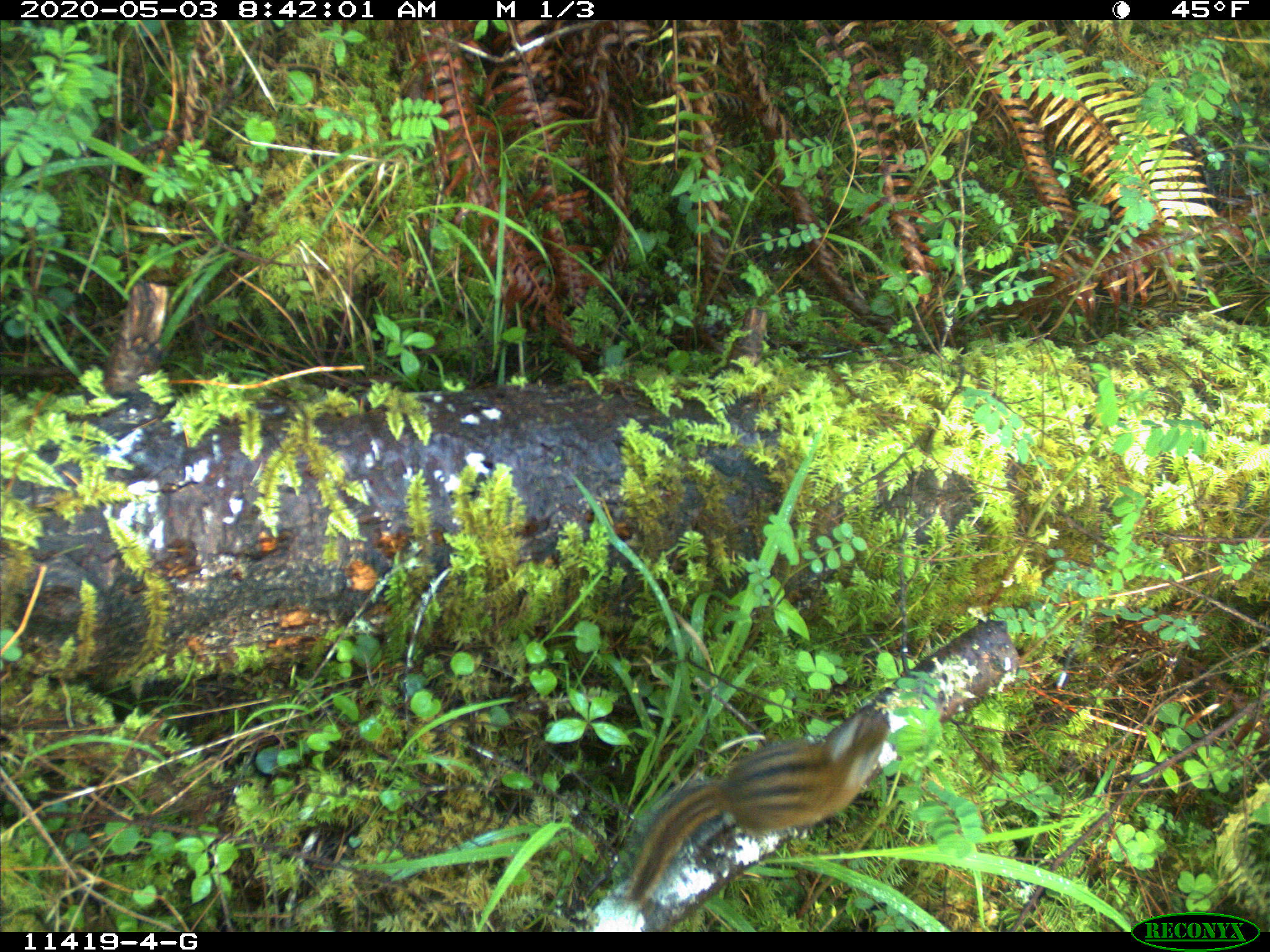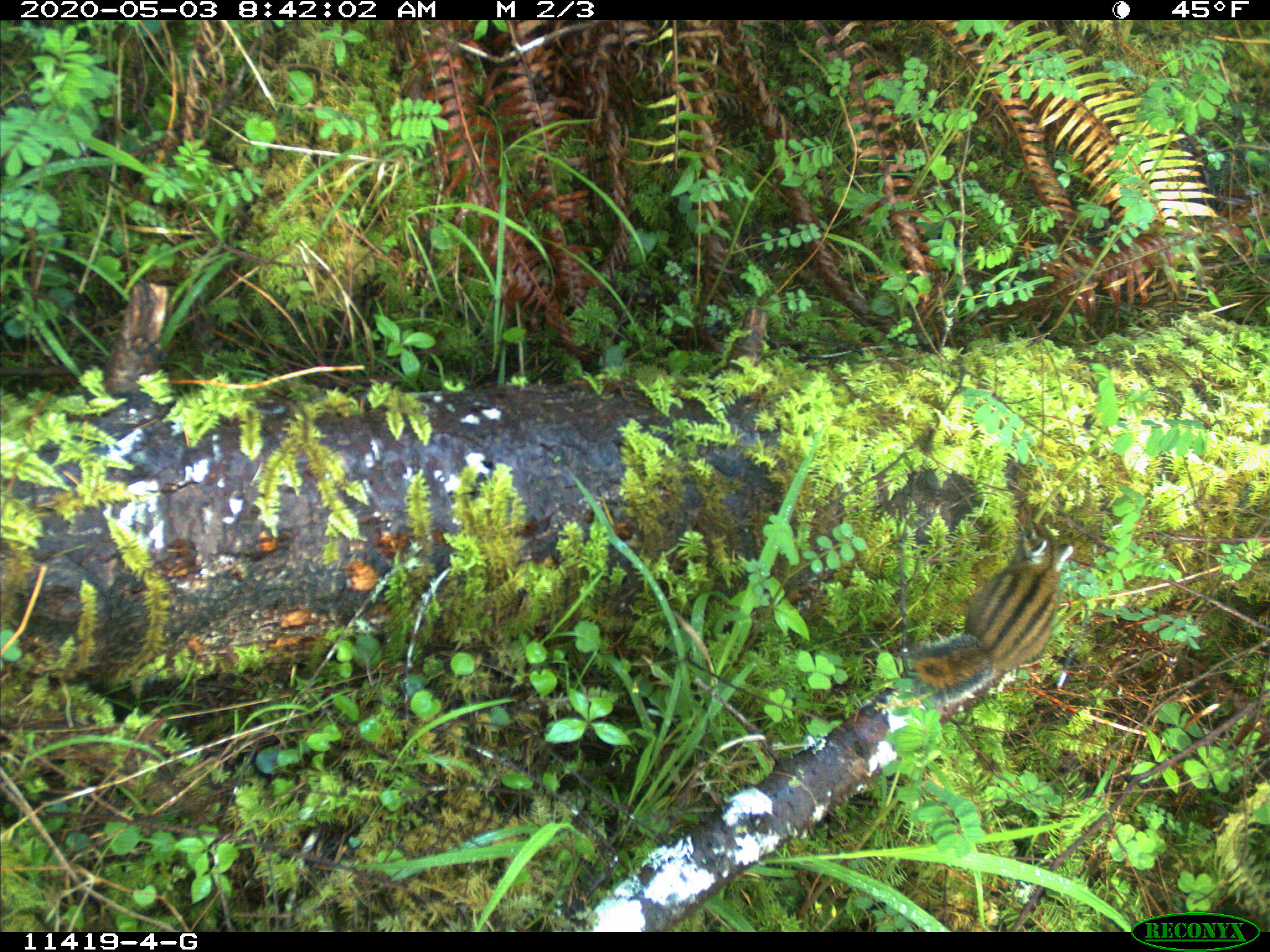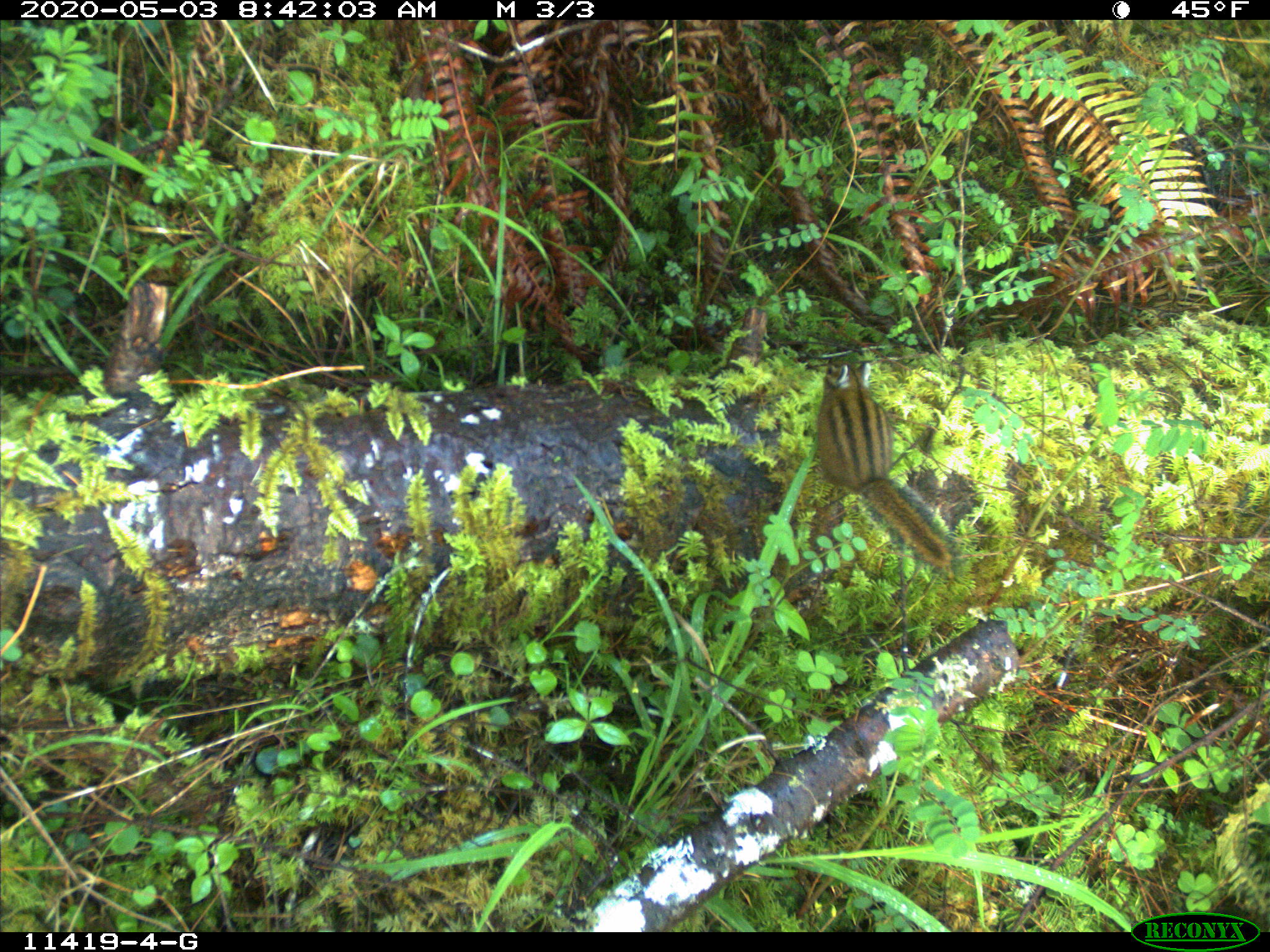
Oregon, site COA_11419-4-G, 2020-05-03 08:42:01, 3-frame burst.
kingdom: Animalia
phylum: Chordata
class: Mammalia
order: Rodentia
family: Sciuridae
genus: Neotamias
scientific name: Neotamias townsendii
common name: townsend's chipmunk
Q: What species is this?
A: Townsend's chipmunk (Neotamias townsendii).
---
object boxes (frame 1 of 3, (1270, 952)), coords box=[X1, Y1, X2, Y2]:
townsend's chipmunk: box=[616, 688, 896, 911]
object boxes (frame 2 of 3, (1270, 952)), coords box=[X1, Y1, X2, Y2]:
townsend's chipmunk: box=[896, 516, 1087, 701]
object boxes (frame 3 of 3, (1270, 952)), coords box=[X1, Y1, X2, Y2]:
townsend's chipmunk: box=[805, 346, 962, 571]